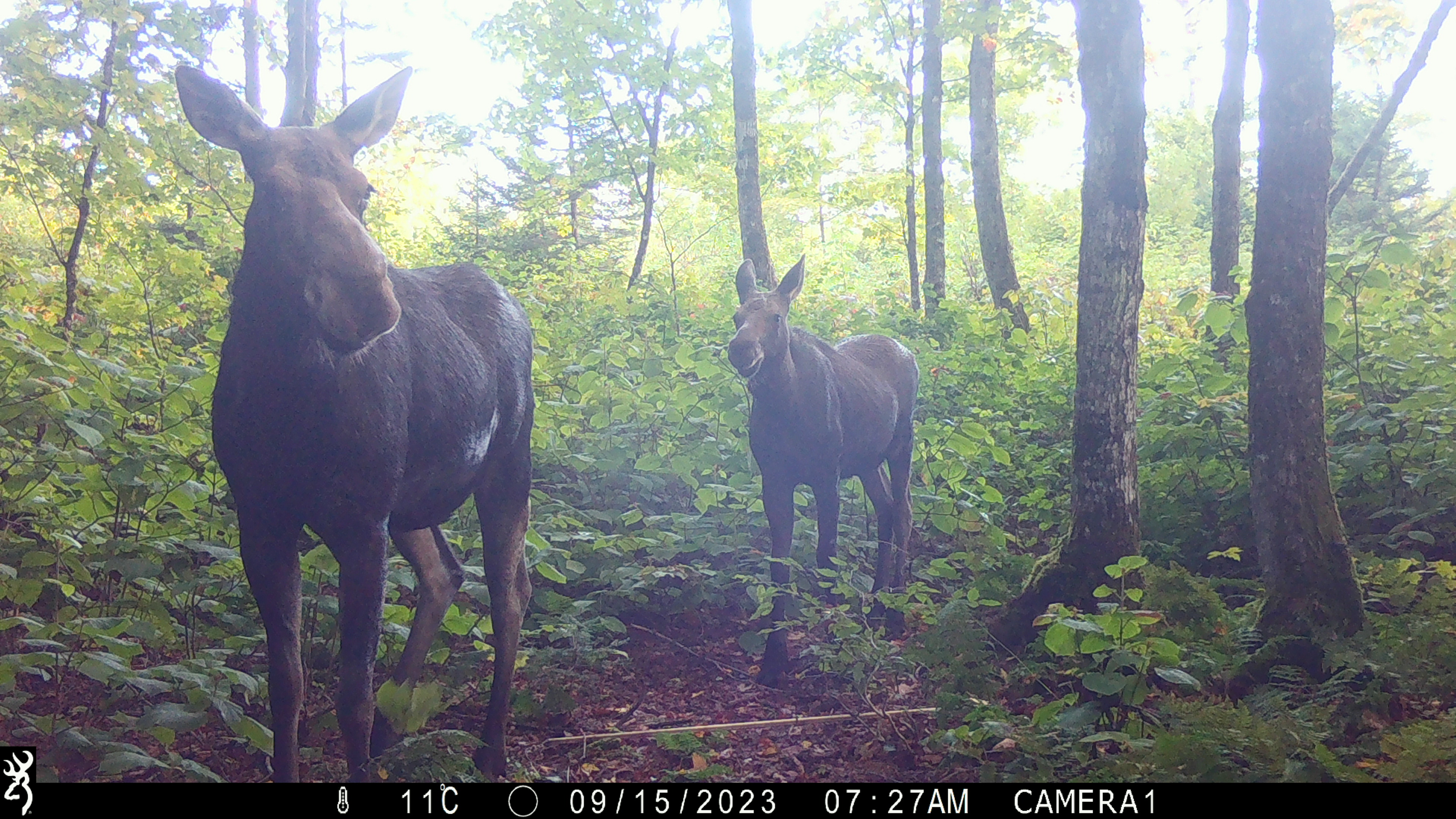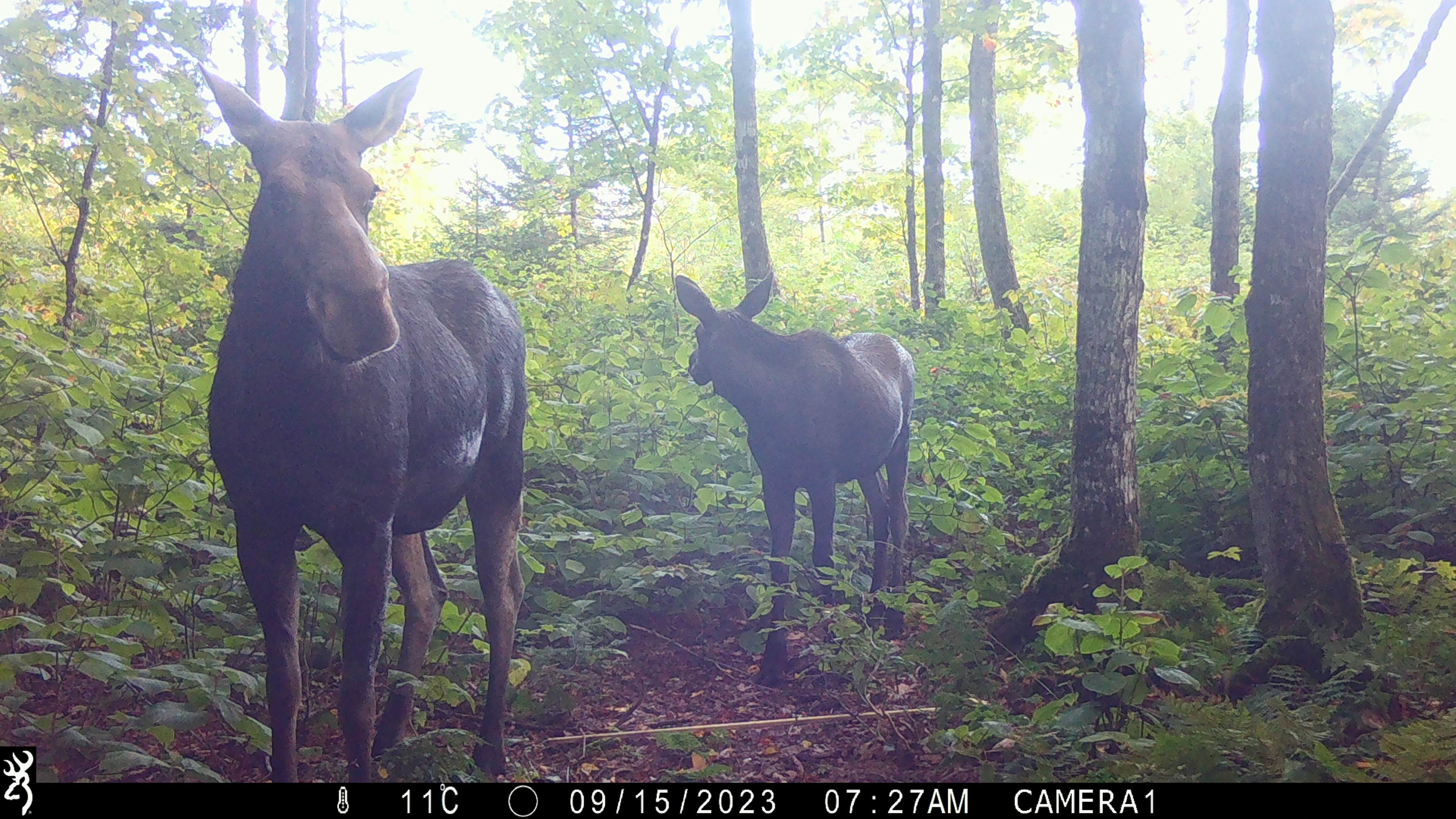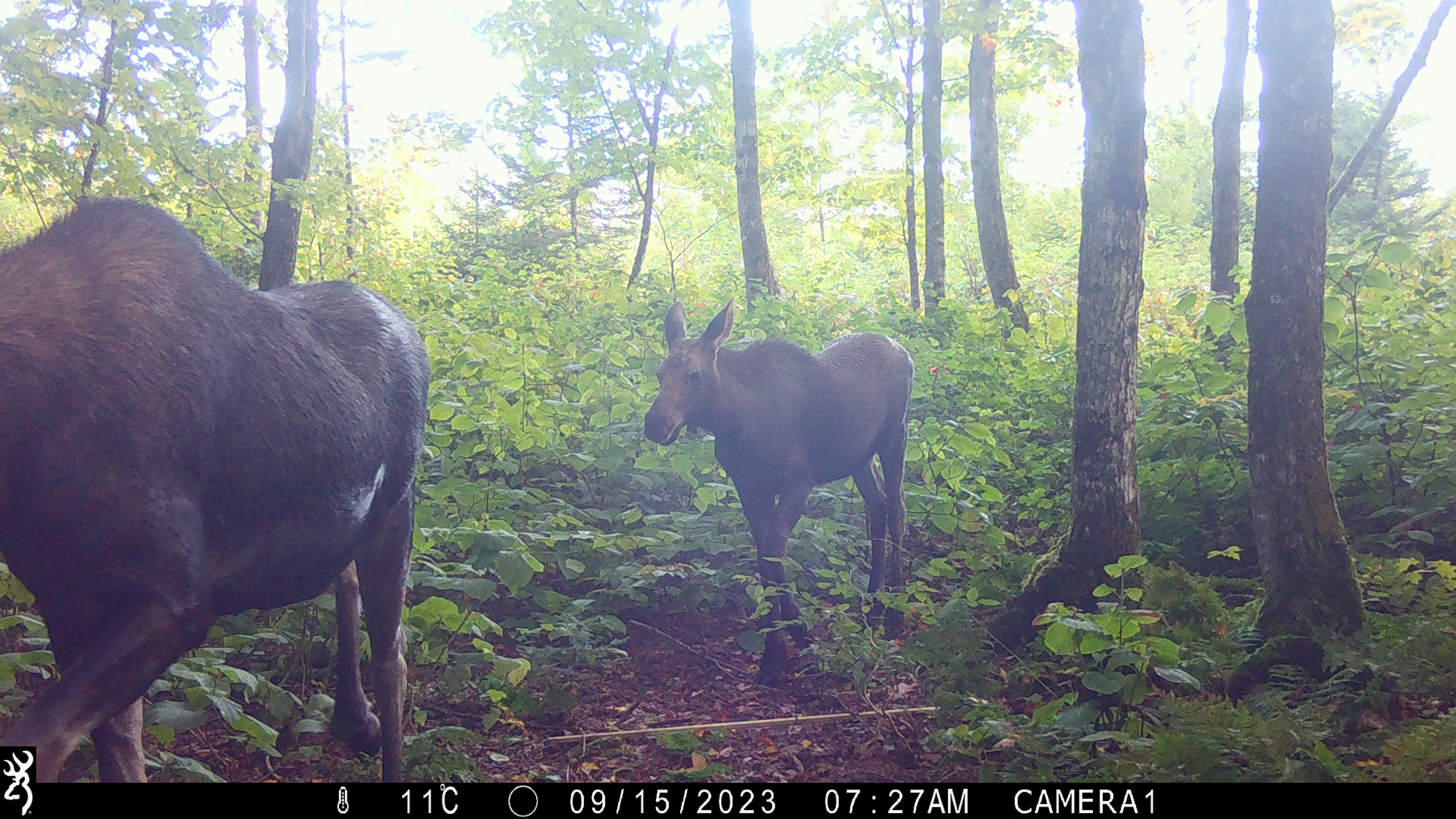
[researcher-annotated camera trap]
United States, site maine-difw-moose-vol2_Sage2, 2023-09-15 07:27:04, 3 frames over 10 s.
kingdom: Animalia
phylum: Chordata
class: Mammalia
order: Artiodactyla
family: Cervidae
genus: Alces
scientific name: Alces alces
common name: moose